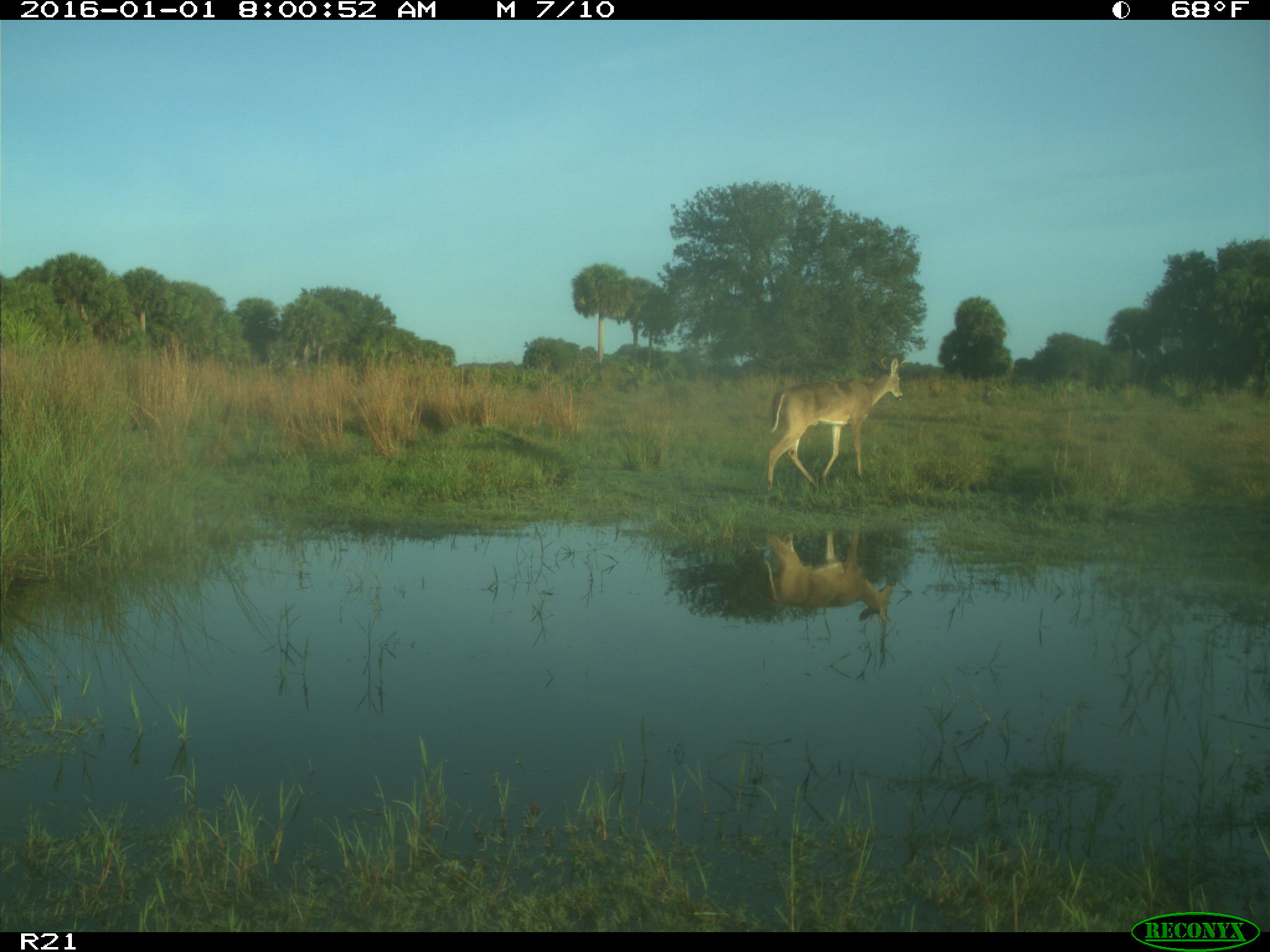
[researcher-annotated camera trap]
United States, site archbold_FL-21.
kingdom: Animalia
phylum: Chordata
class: Mammalia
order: Artiodactyla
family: Cervidae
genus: Odocoileus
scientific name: Odocoileus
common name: deer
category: unidentified deer